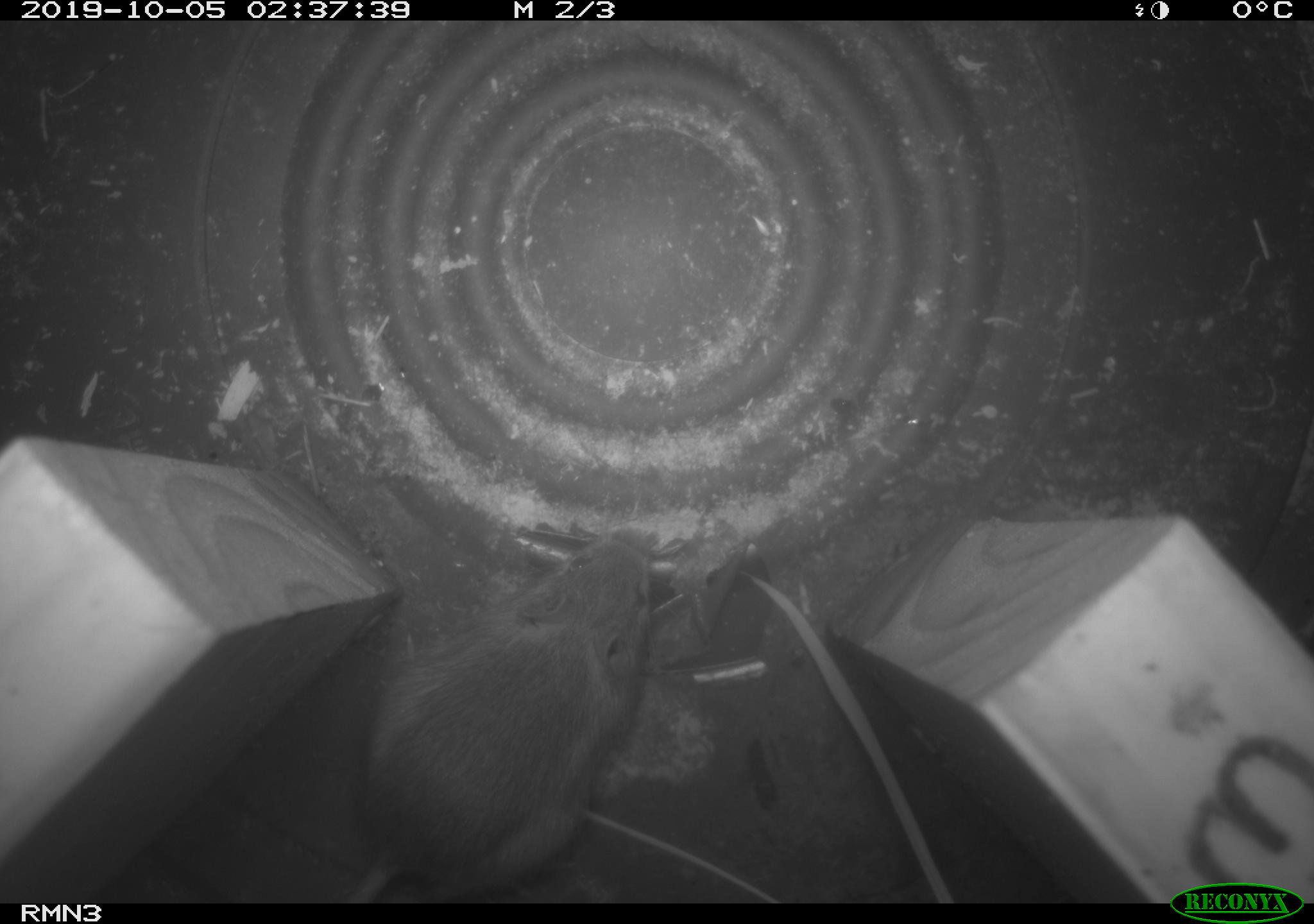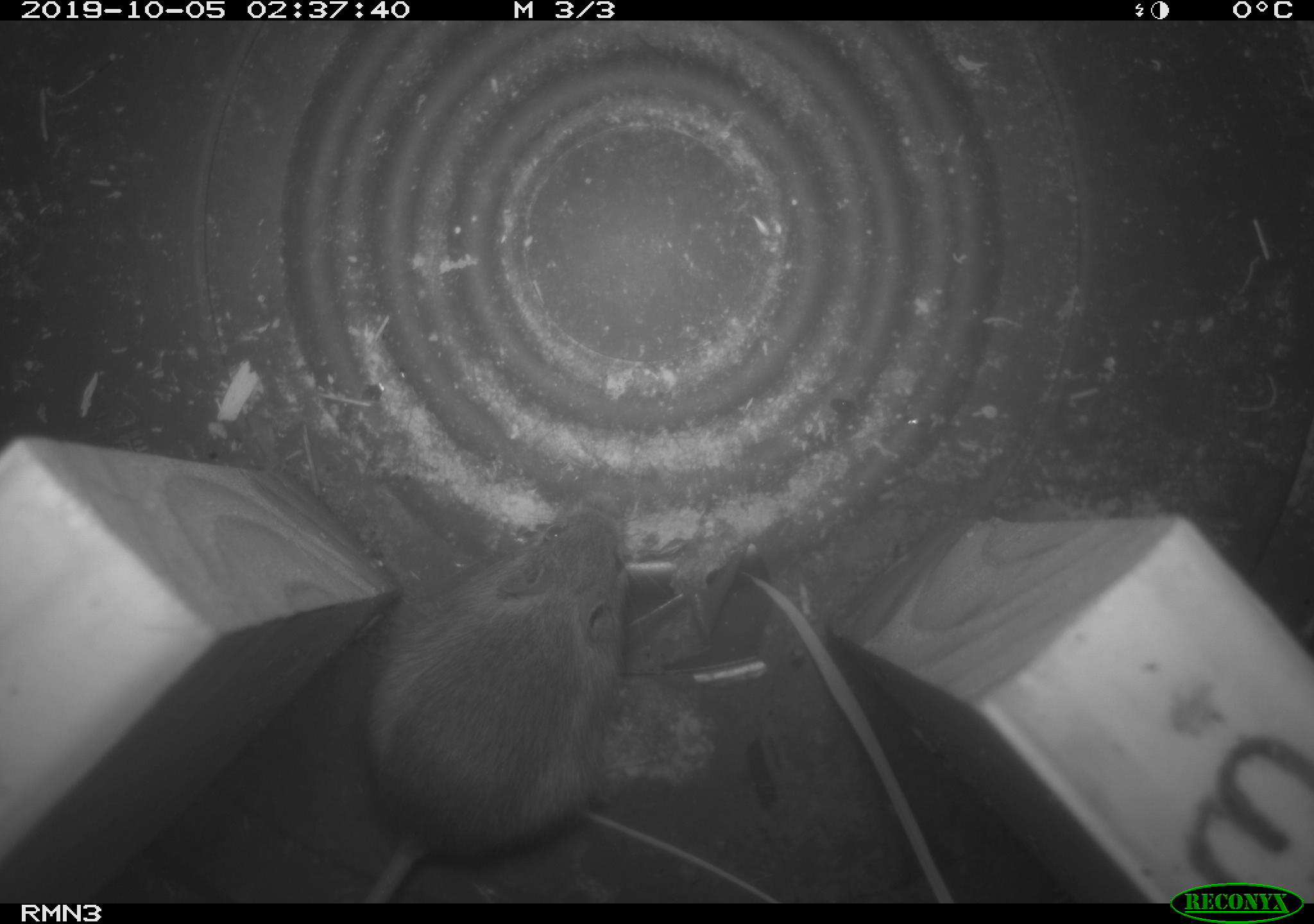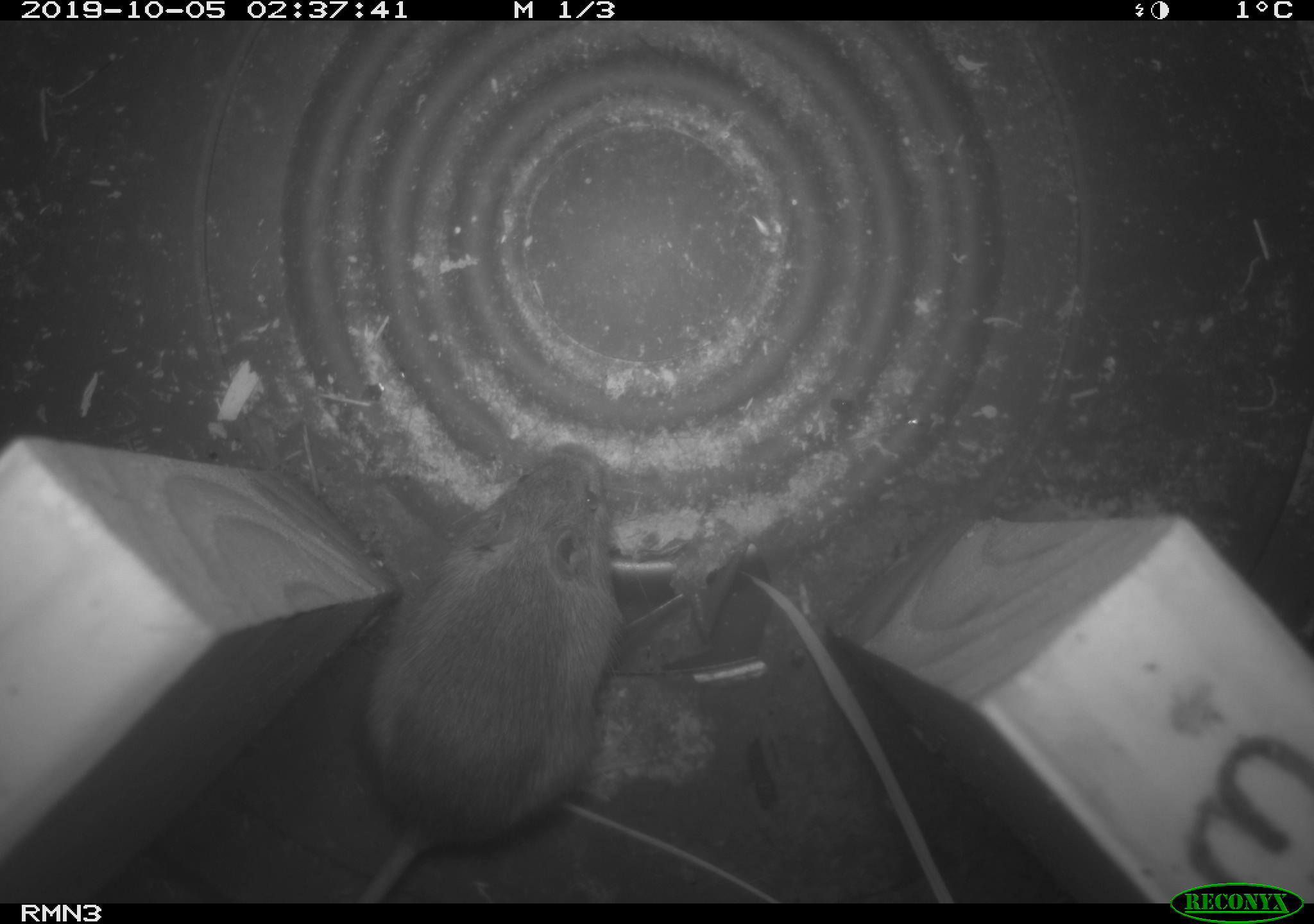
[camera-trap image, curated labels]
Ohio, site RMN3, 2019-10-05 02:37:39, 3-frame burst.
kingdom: Animalia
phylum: Chordata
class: Mammalia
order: Rodentia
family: Zapodidae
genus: Napaeozapus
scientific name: Napaeozapus insignis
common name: woodland jumping mouse